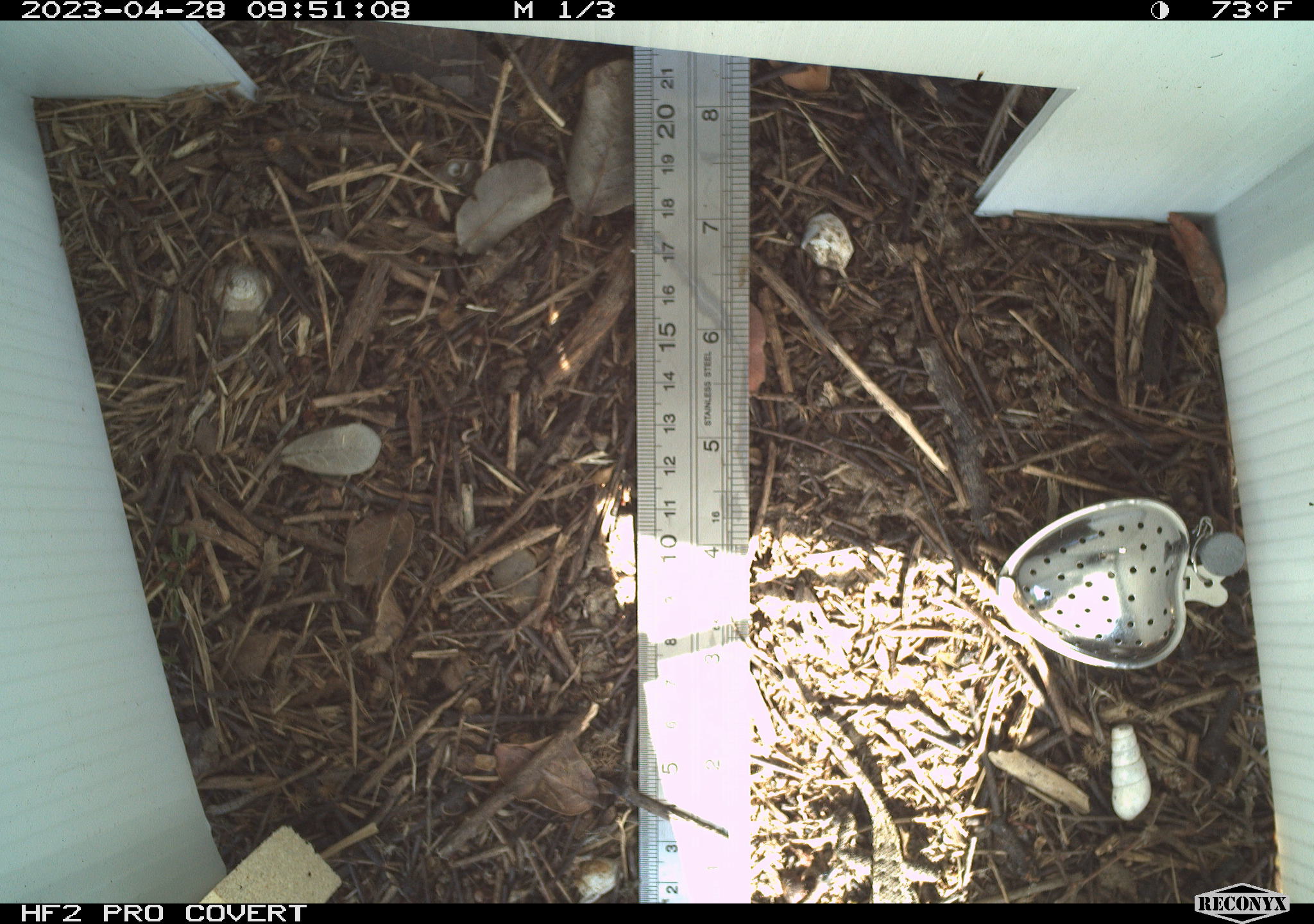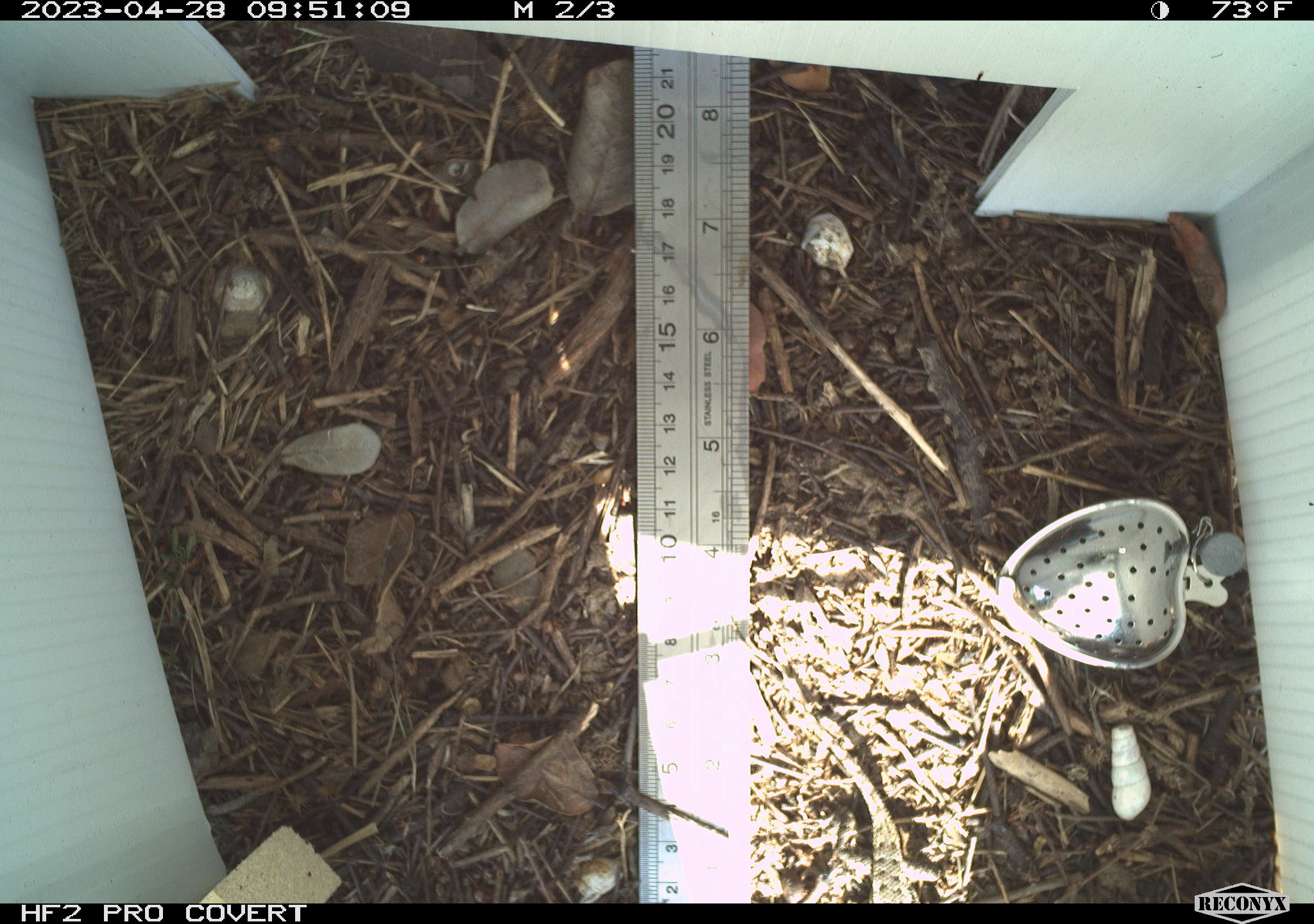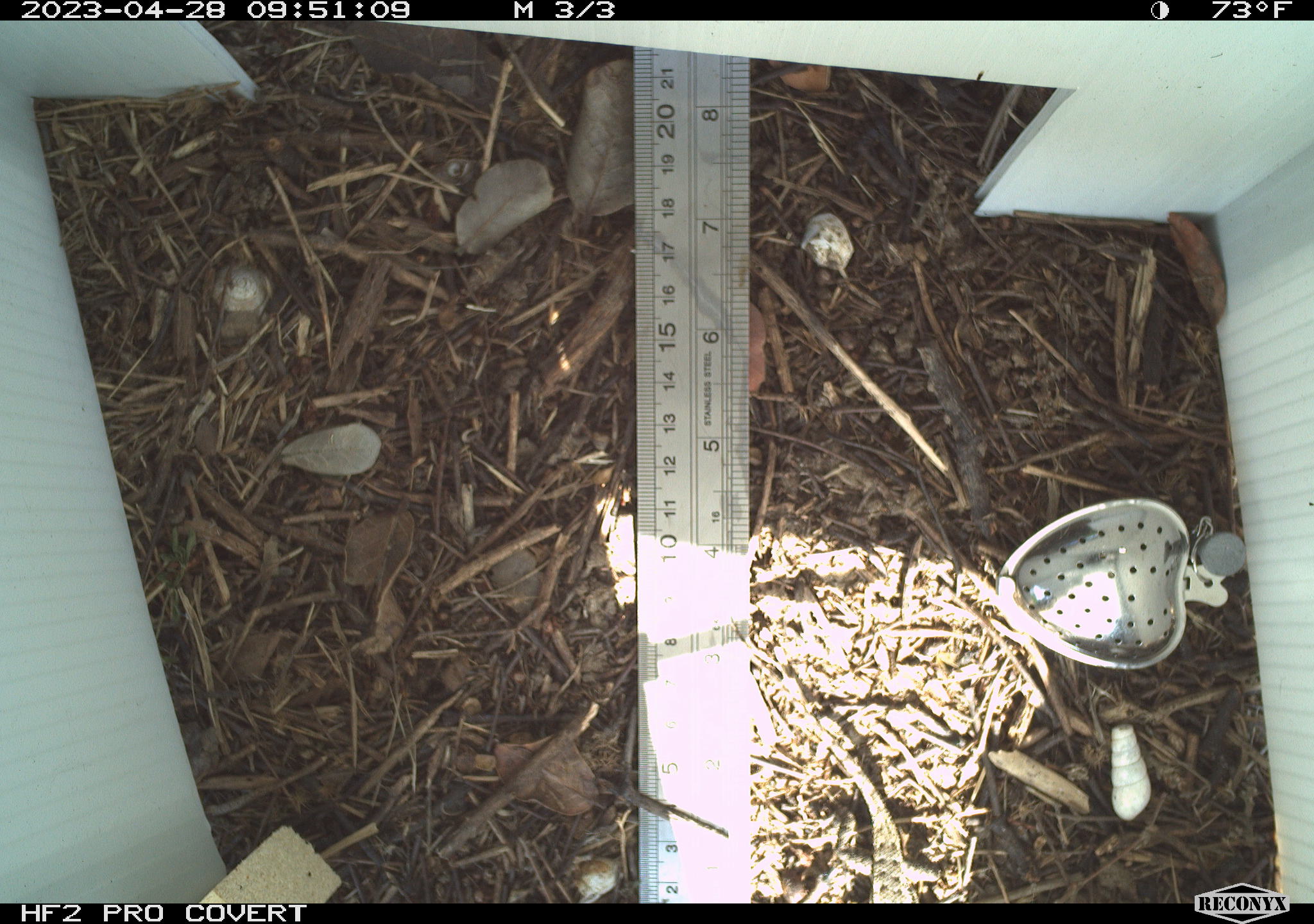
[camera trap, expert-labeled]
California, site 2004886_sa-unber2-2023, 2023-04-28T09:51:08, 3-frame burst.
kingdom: Animalia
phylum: Chordata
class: Reptilia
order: Squamata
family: Phrynosomatidae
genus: Sceloporus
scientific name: Sceloporus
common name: spiny lizards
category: sceloporus species